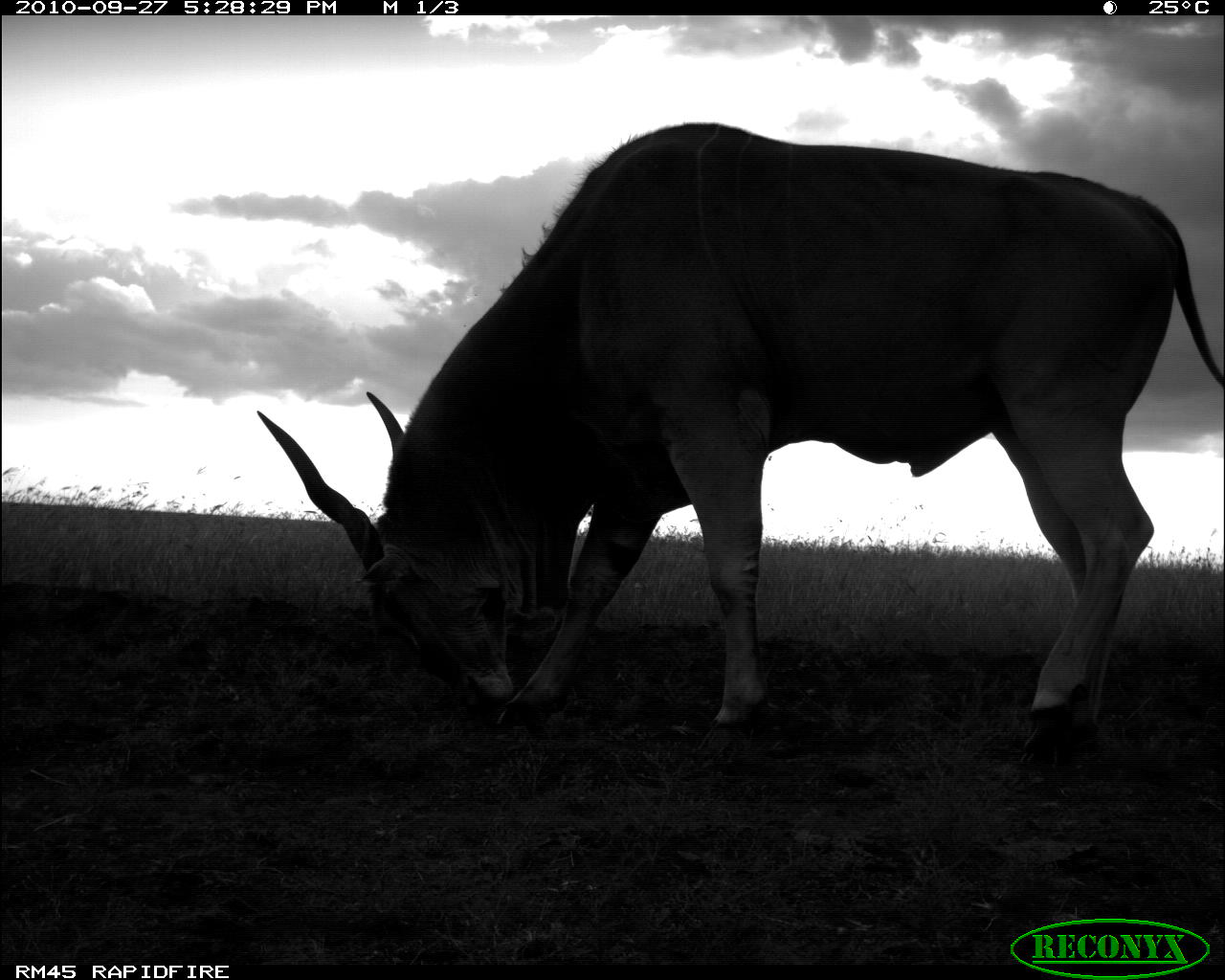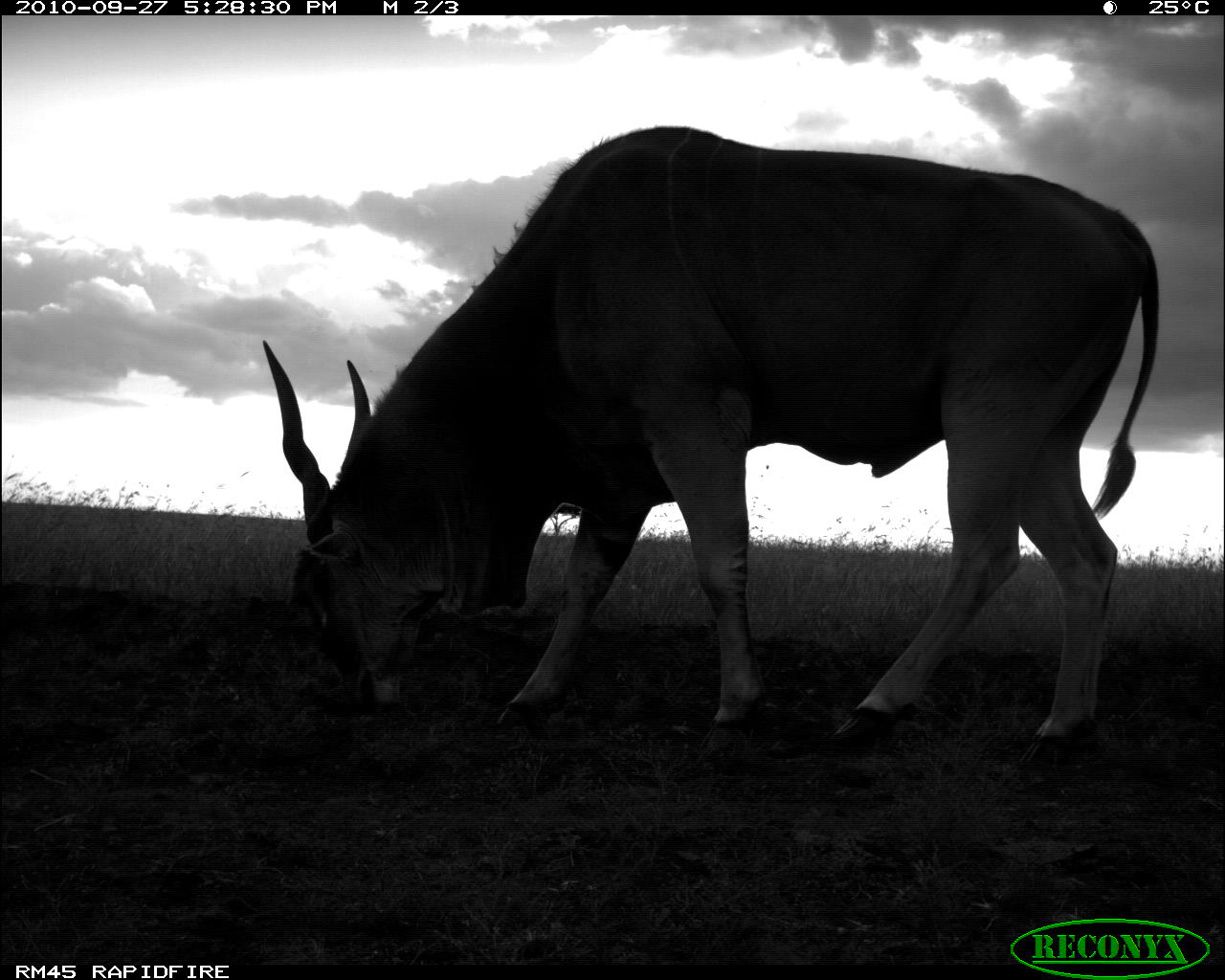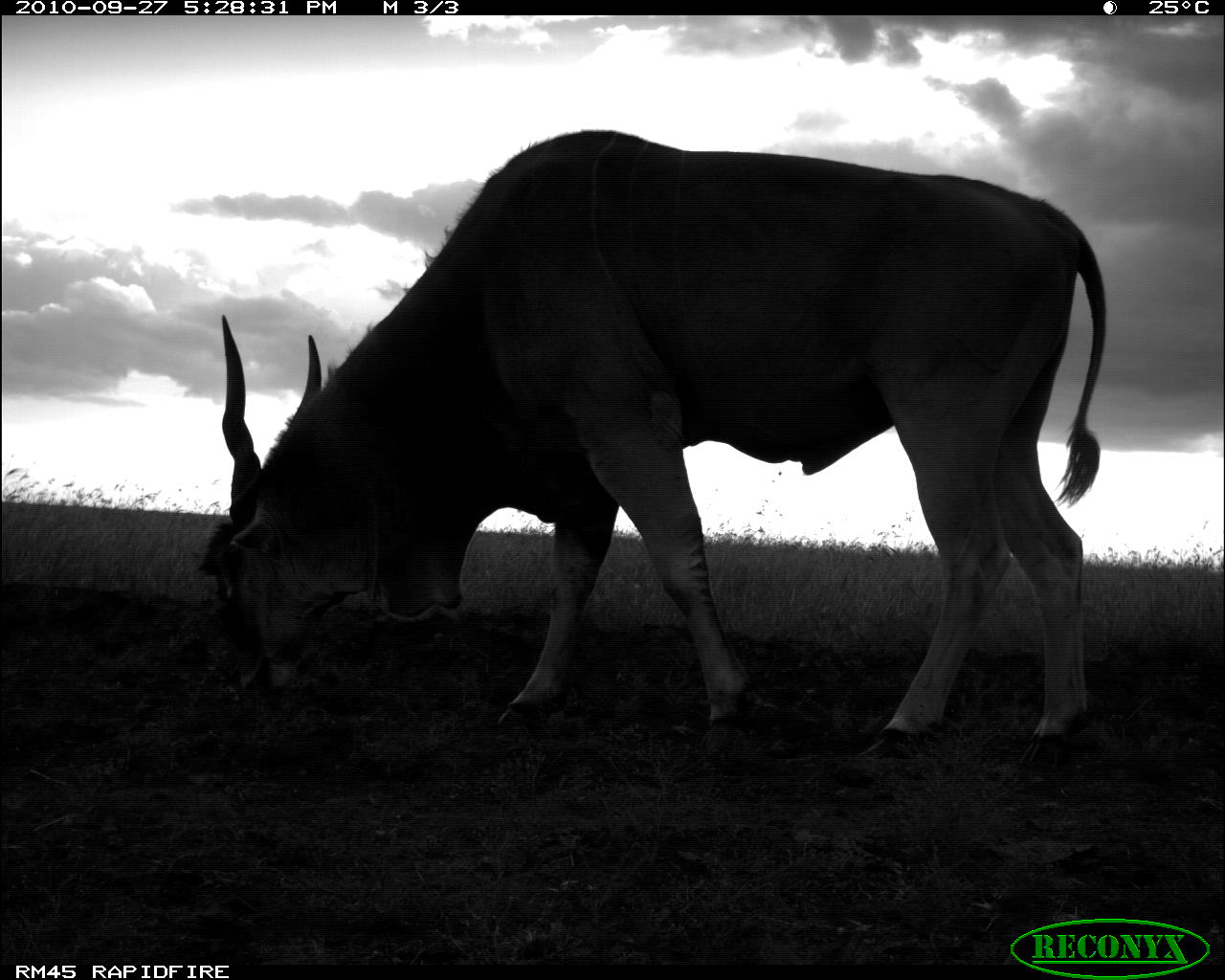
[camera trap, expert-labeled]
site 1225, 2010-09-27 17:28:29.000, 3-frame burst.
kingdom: Animalia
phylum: Chordata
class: Mammalia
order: Artiodactyla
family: Bovidae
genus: Tragelaphus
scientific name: Tragelaphus oryx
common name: eland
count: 1